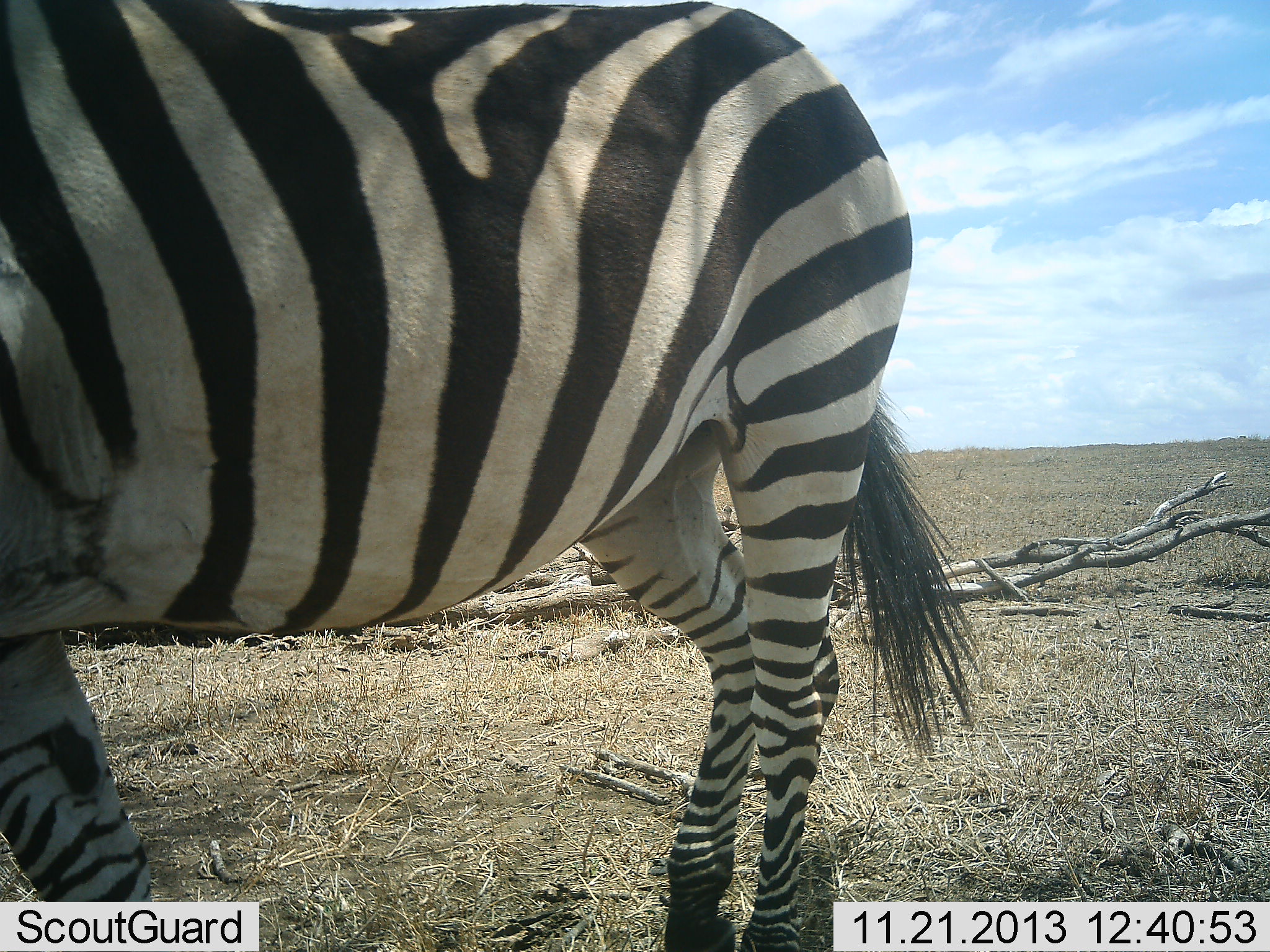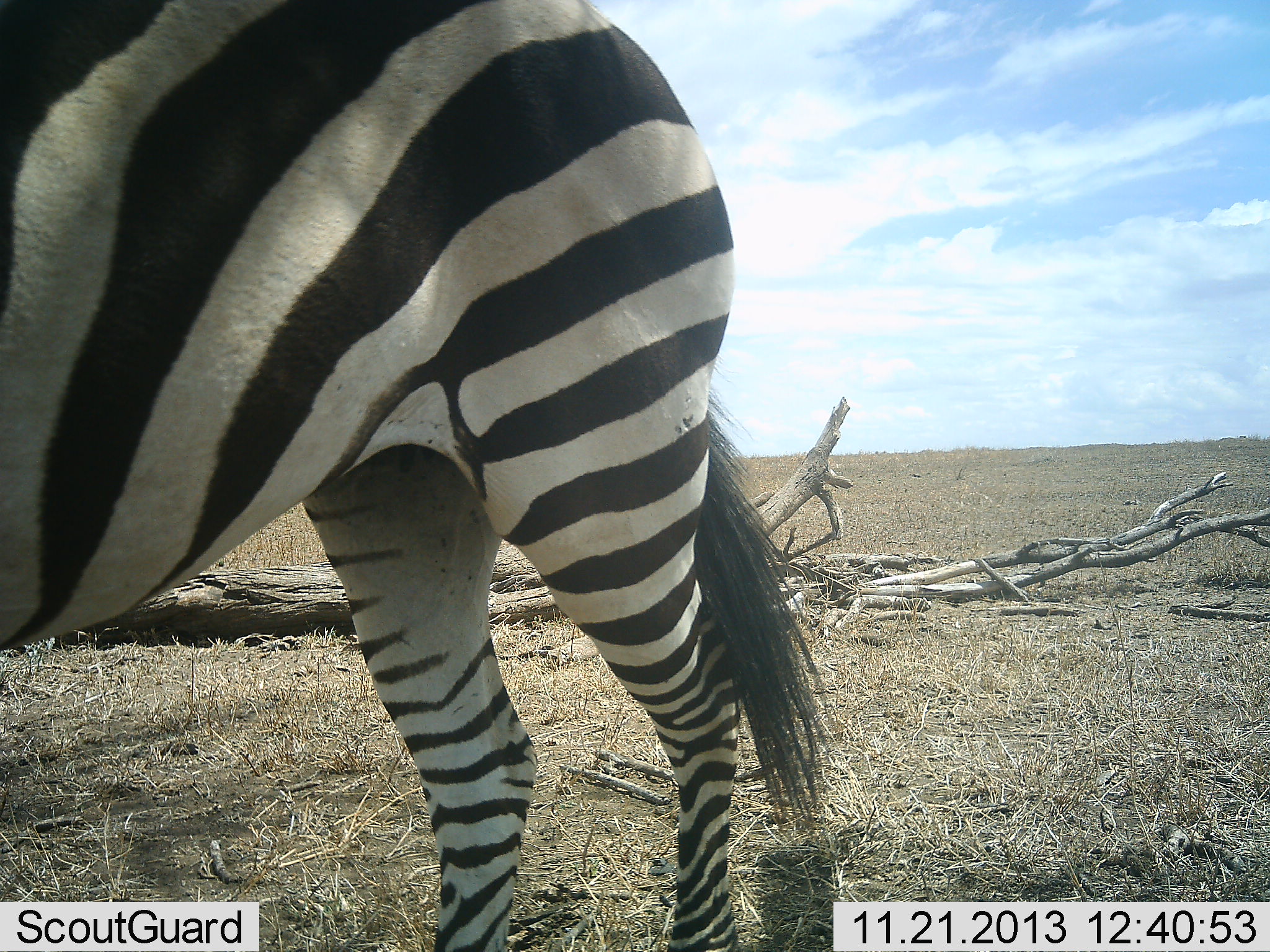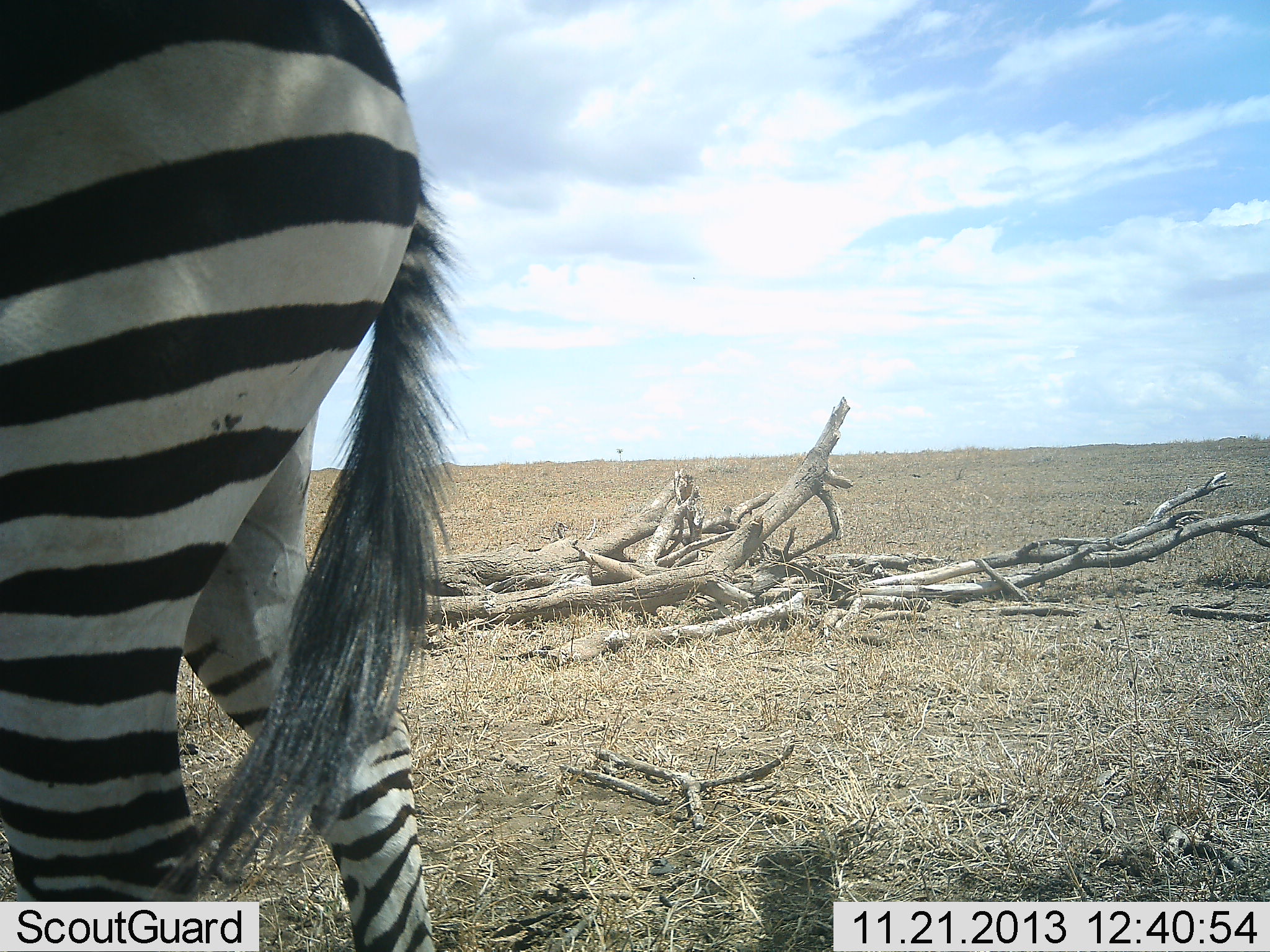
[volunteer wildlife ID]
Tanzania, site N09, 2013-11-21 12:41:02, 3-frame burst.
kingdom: Animalia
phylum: Chordata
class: Mammalia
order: Perissodactyla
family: Equidae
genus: Equus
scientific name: Equus quagga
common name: plains zebra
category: zebra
Zebra (plains zebra) (Equus quagga), count 1. Behavior (volunteer vote fractions): standing 30%, resting 0%, moving 70%, interacting 0%. Young present (vote fraction): 0%. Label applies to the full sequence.